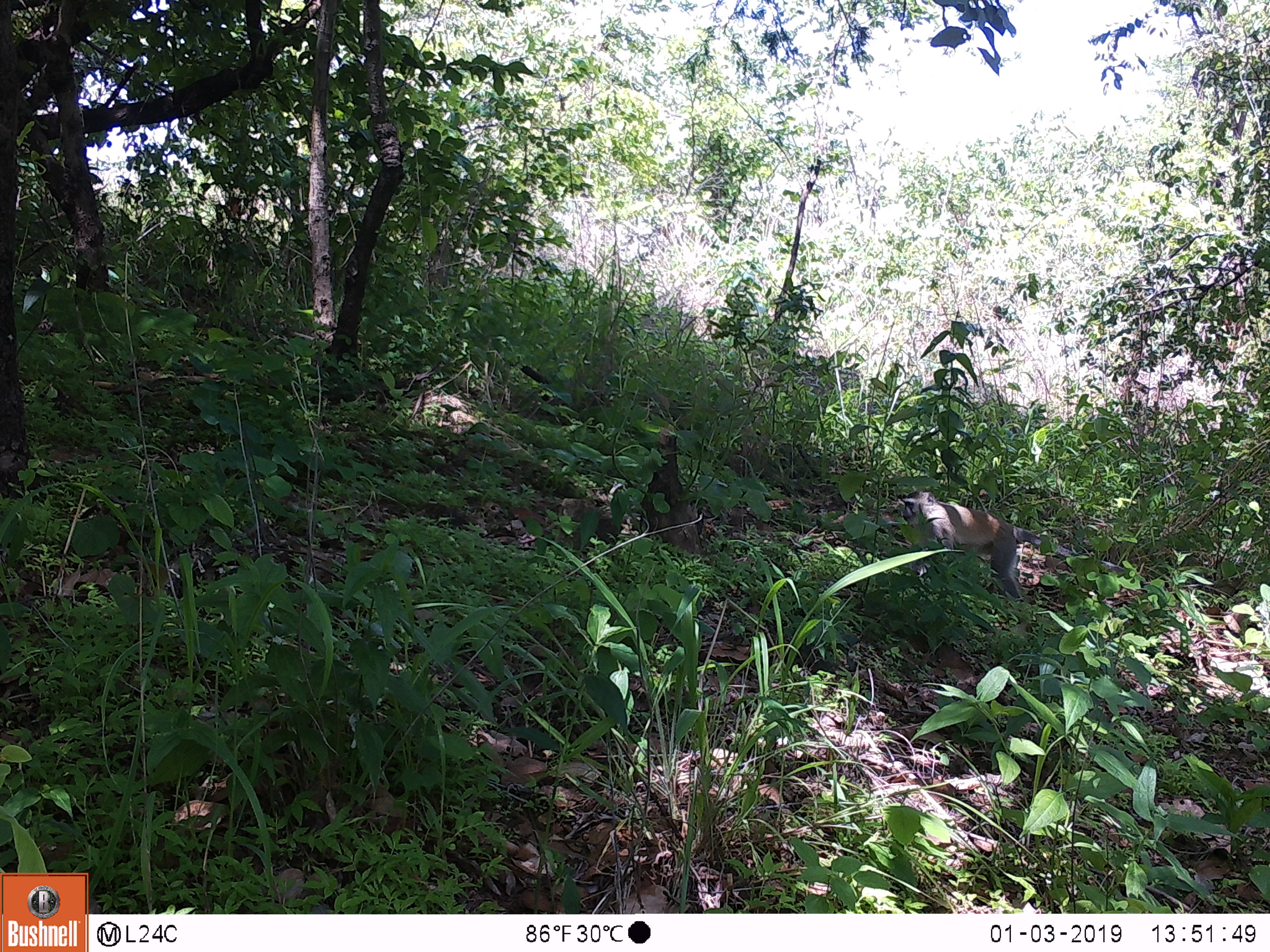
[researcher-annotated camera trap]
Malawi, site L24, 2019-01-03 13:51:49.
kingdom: Animalia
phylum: Chordata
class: Mammalia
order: Primates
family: Cercopithecidae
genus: Chlorocebus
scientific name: Chlorocebus pygerythrus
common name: vervet monkey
Vervet monkey (Chlorocebus pygerythrus), count 1.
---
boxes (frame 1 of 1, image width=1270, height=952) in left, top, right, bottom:
vervet monkey: 889, 481, 1162, 618